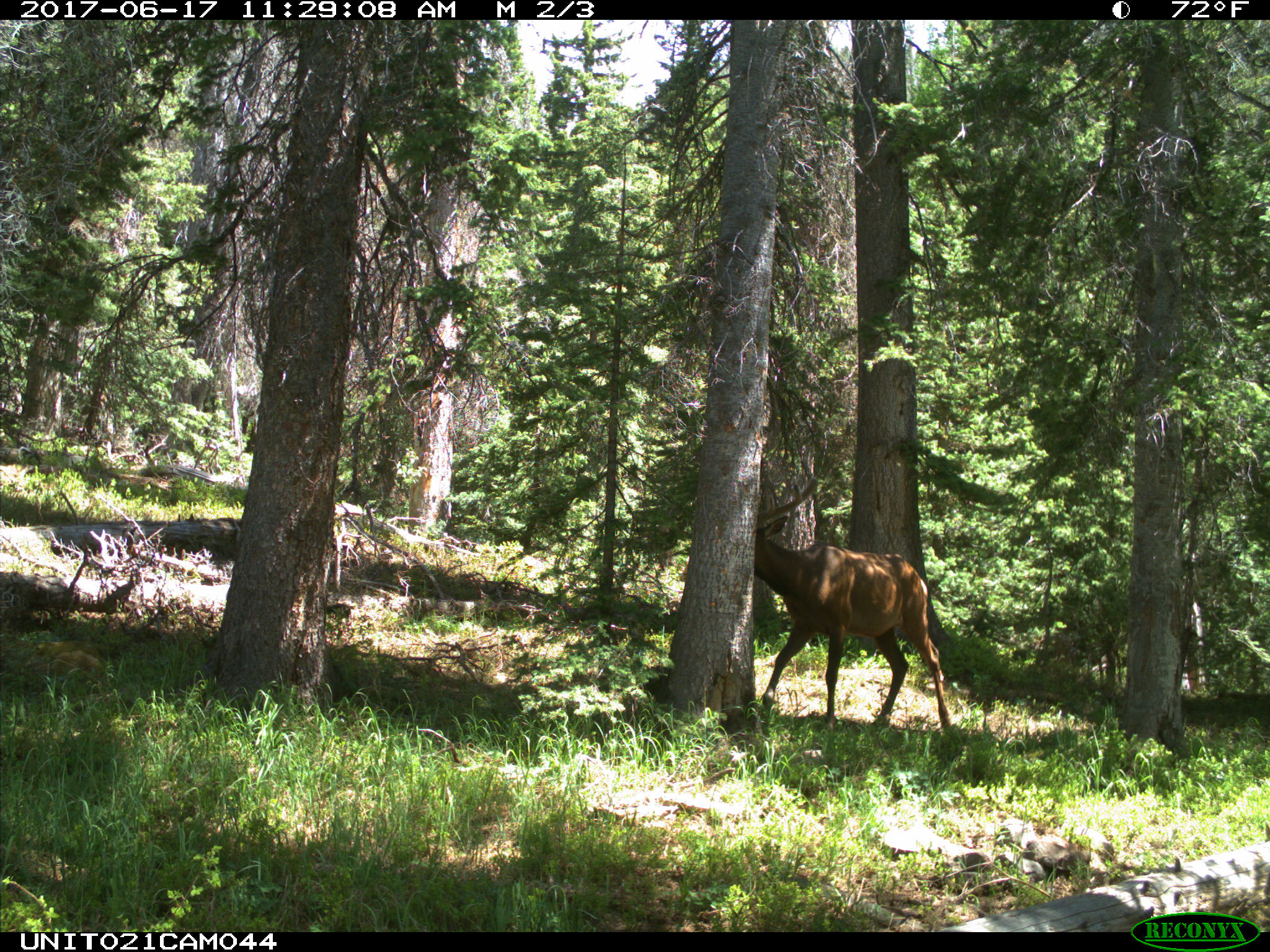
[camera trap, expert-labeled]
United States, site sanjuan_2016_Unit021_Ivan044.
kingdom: Animalia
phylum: Chordata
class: Mammalia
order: Artiodactyla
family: Cervidae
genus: Cervus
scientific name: Cervus elaphus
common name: red deer